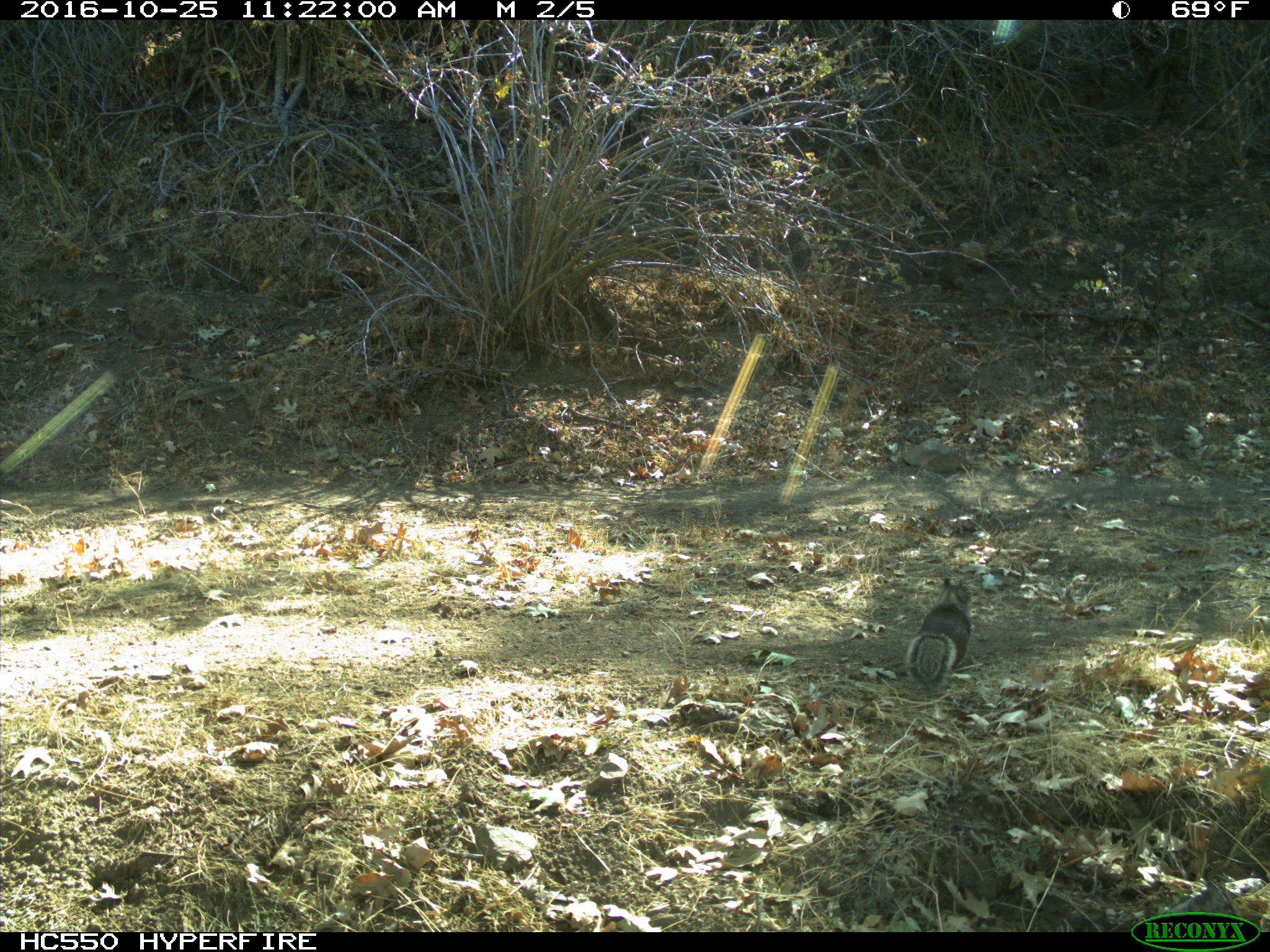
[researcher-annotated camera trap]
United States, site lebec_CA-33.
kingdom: Animalia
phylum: Chordata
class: Mammalia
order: Rodentia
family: Sciuridae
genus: Otospermophilus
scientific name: Otospermophilus beecheyi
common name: california ground squirrel